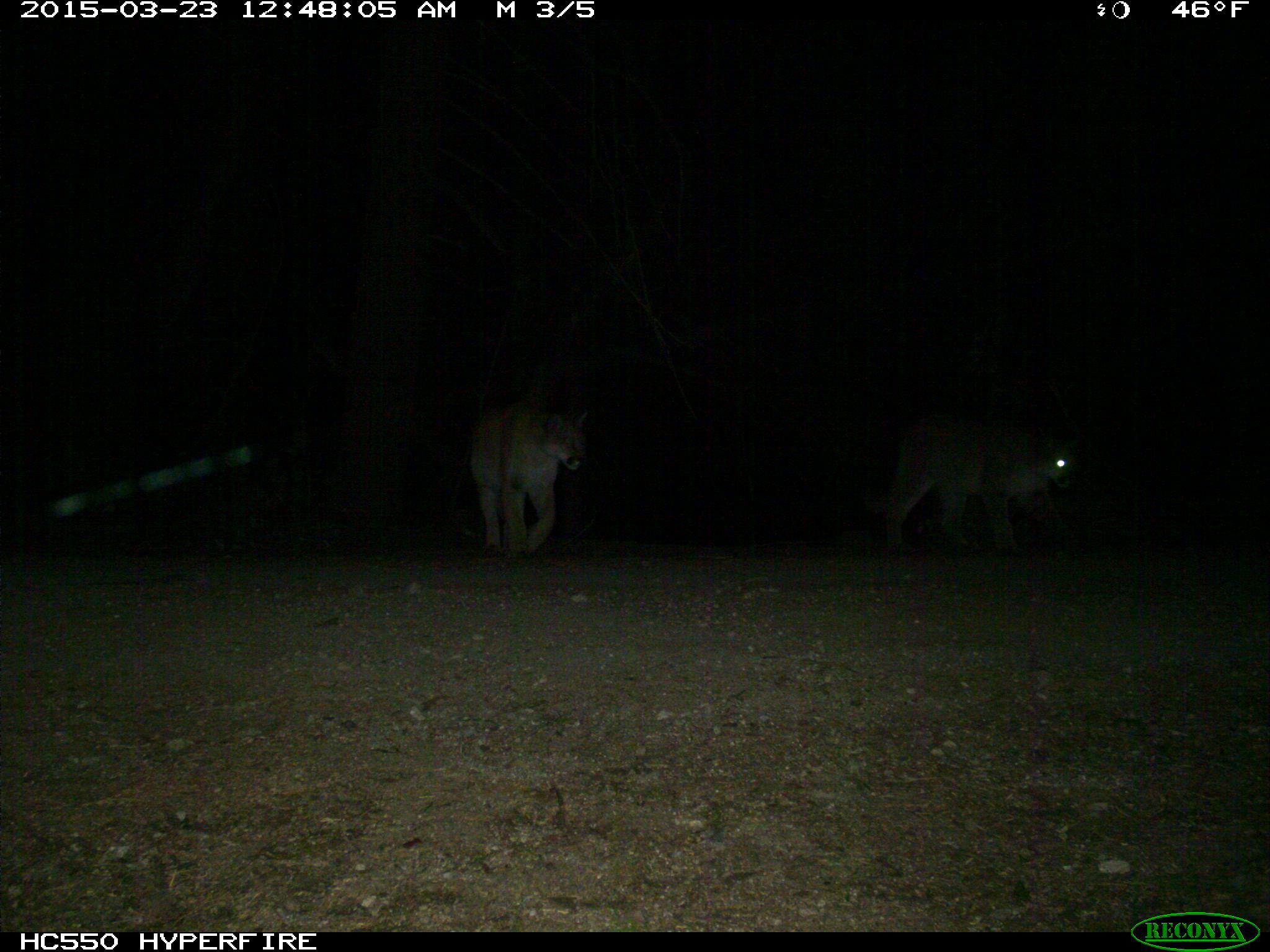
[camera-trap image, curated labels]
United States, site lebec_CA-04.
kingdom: Animalia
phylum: Chordata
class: Mammalia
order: Carnivora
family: Felidae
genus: Puma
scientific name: Puma concolor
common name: mountain lion